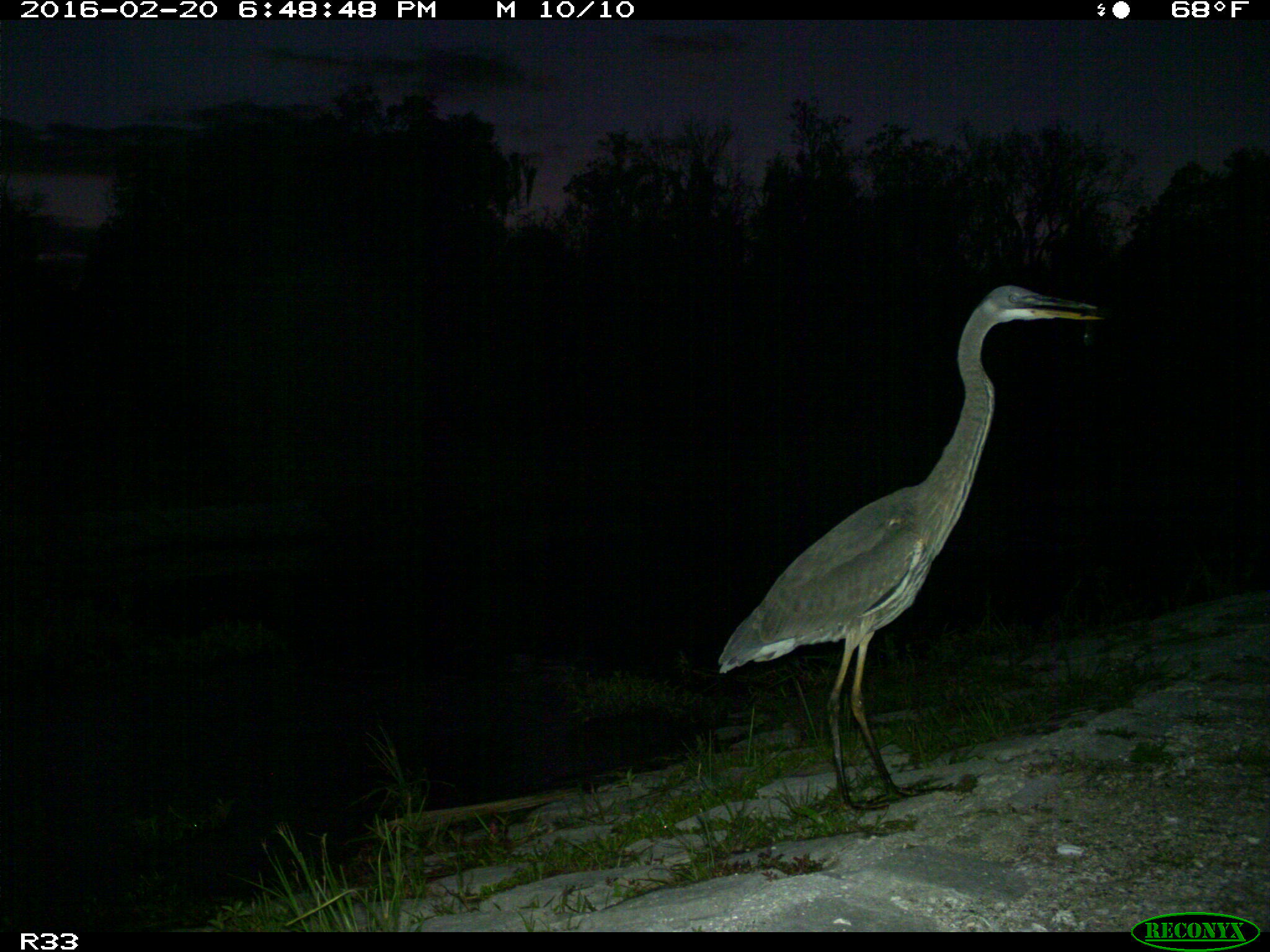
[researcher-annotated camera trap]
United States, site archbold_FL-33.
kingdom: Animalia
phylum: Chordata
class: Aves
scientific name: Aves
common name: birds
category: unidentified bird